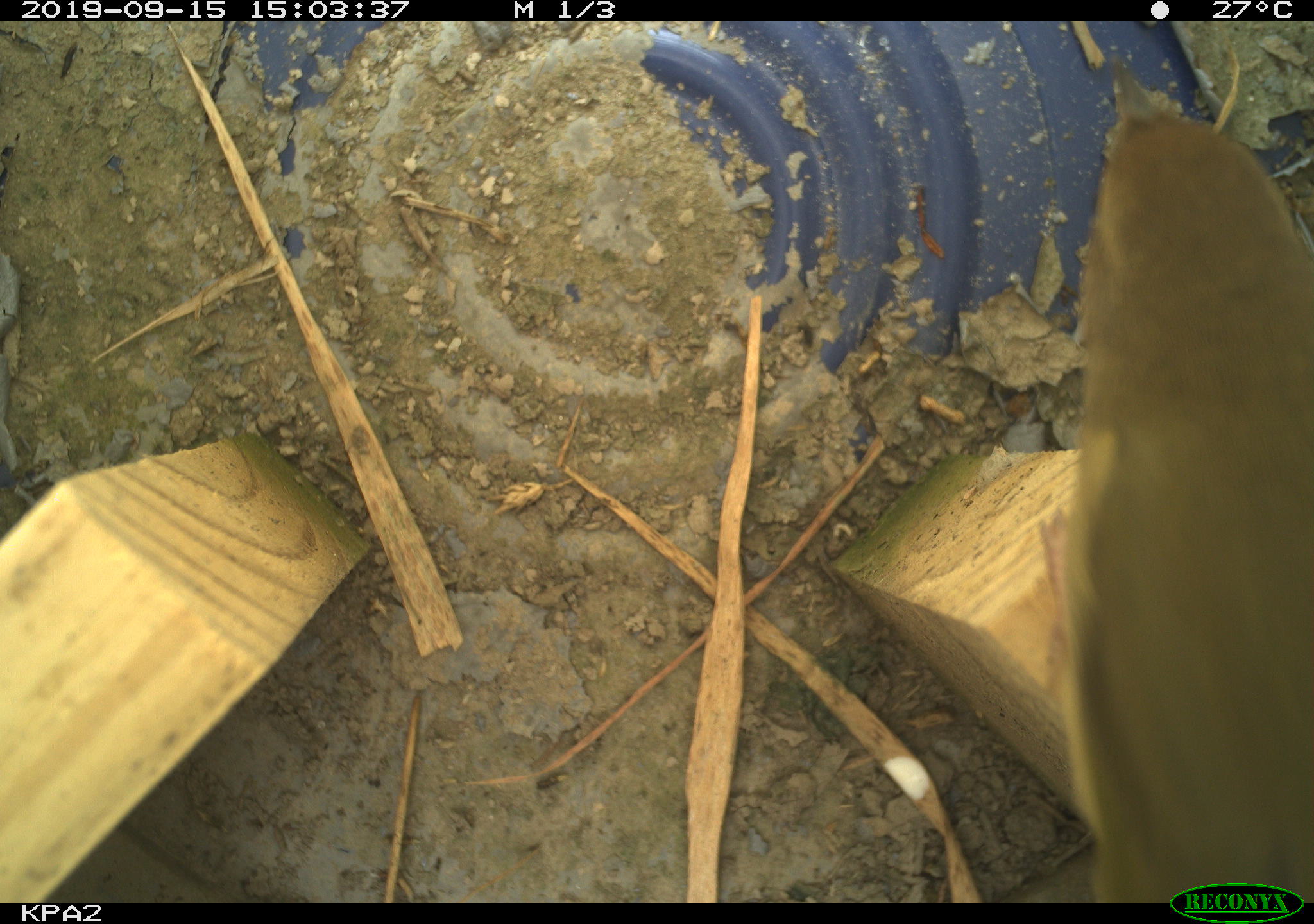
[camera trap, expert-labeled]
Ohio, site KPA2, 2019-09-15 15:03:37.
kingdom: Animalia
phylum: Chordata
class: Aves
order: Passeriformes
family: Parulidae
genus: Geothlypis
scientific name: Geothlypis trichas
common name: common yellowthroat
Common yellowthroat (Geothlypis trichas).